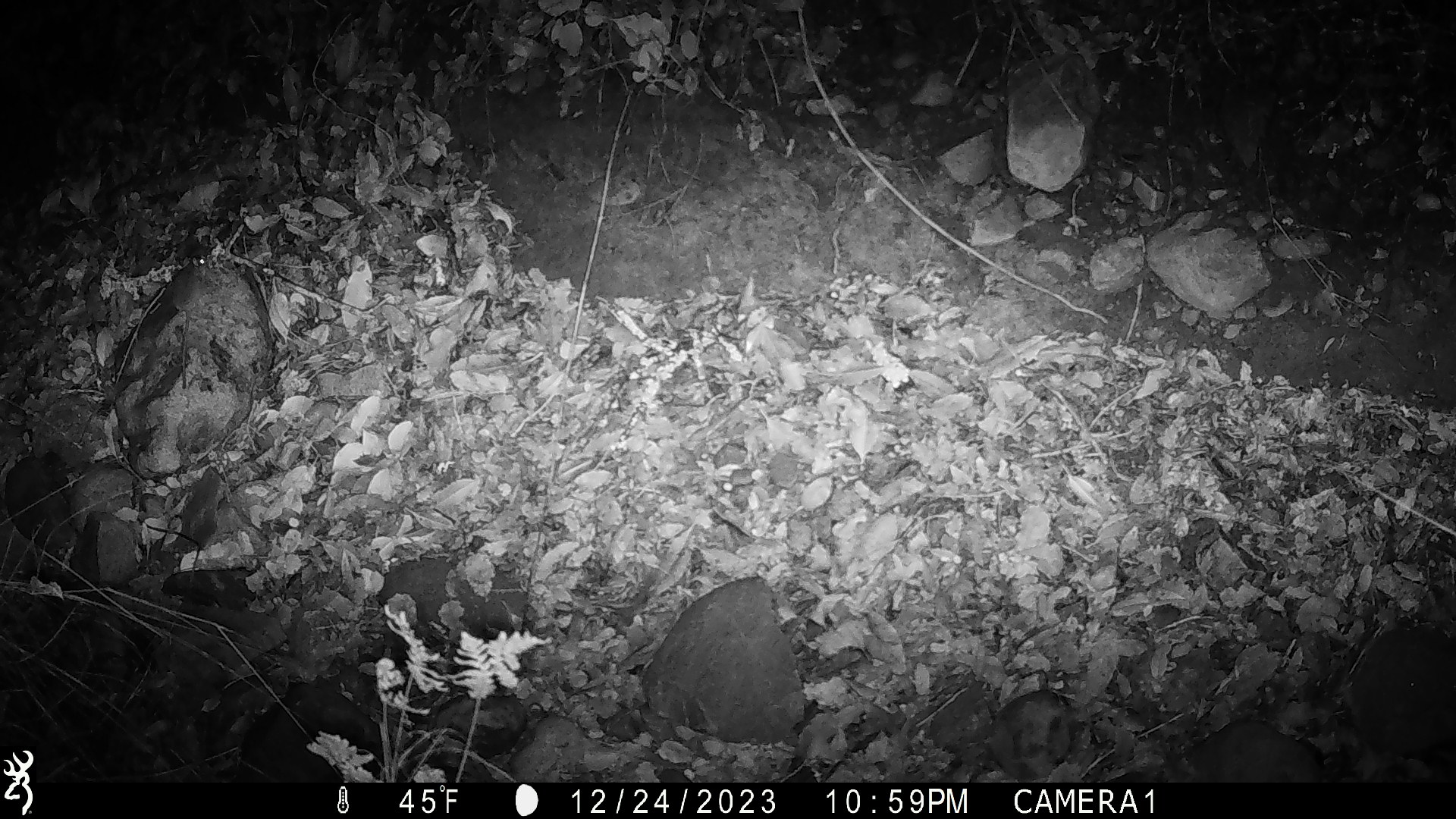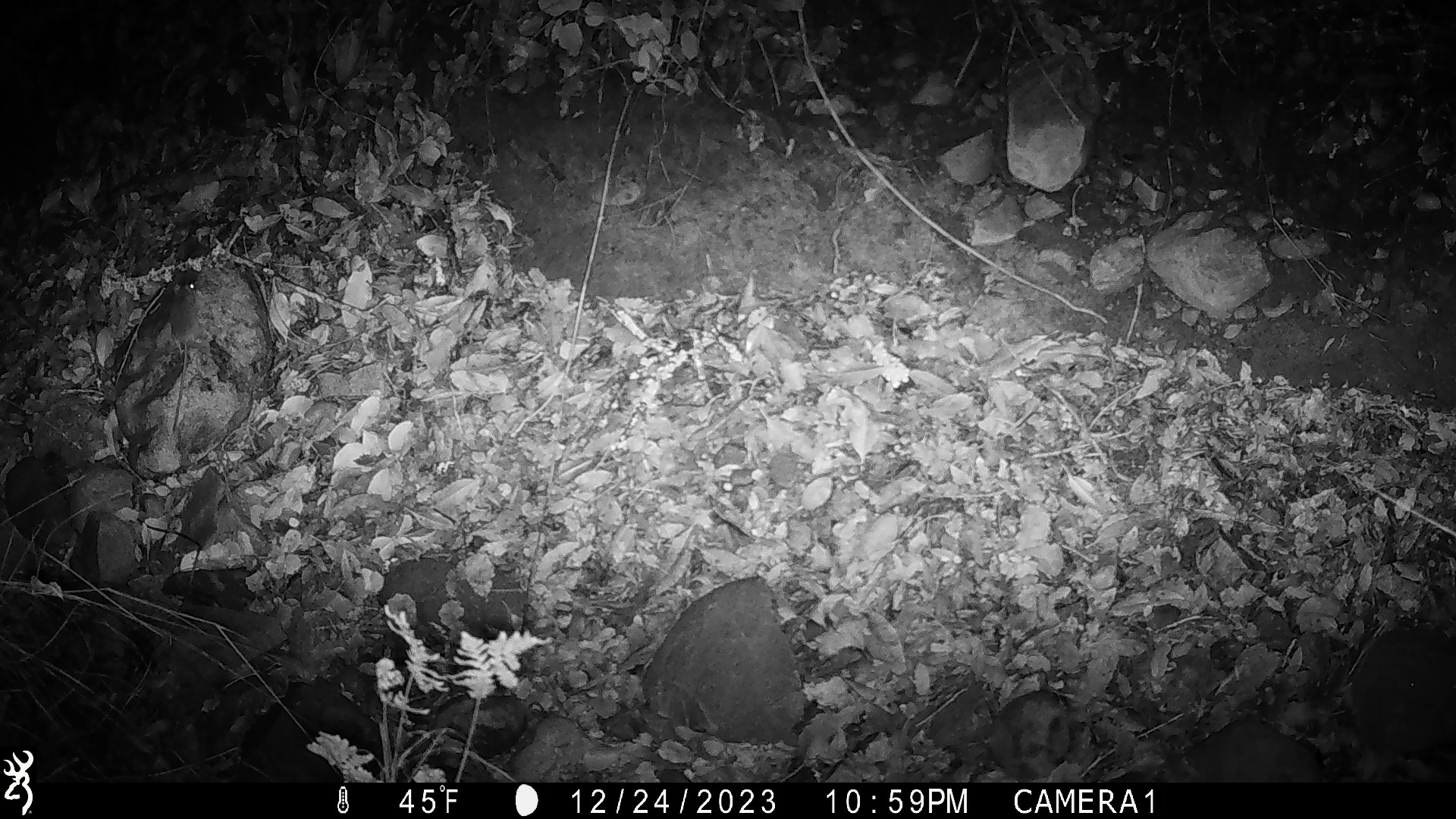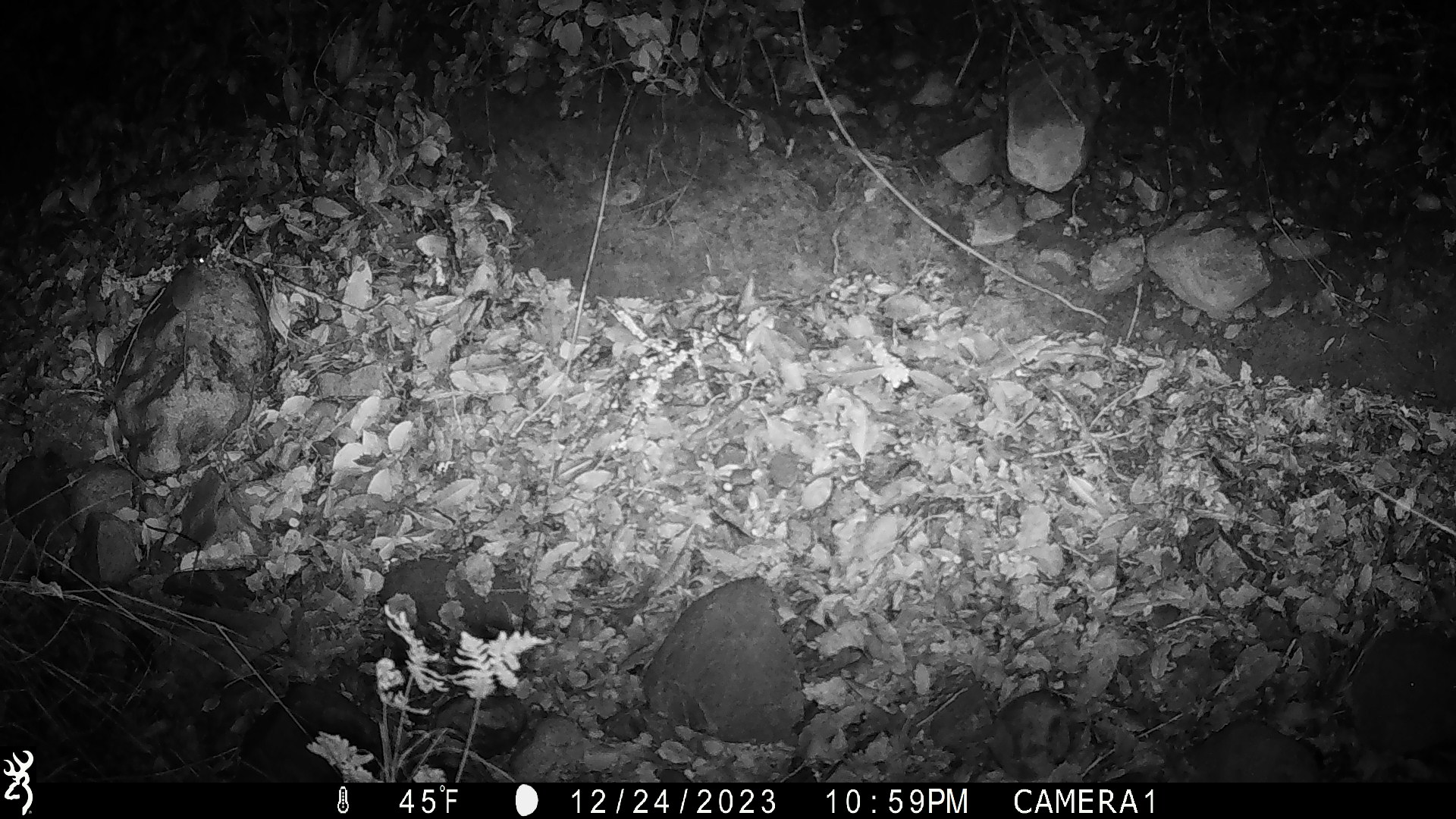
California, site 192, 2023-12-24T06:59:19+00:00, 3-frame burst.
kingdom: Animalia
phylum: Chordata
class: Mammalia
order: Rodentia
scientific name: Rodentia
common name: mouse or rat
Mouse or rat (Rodentia).